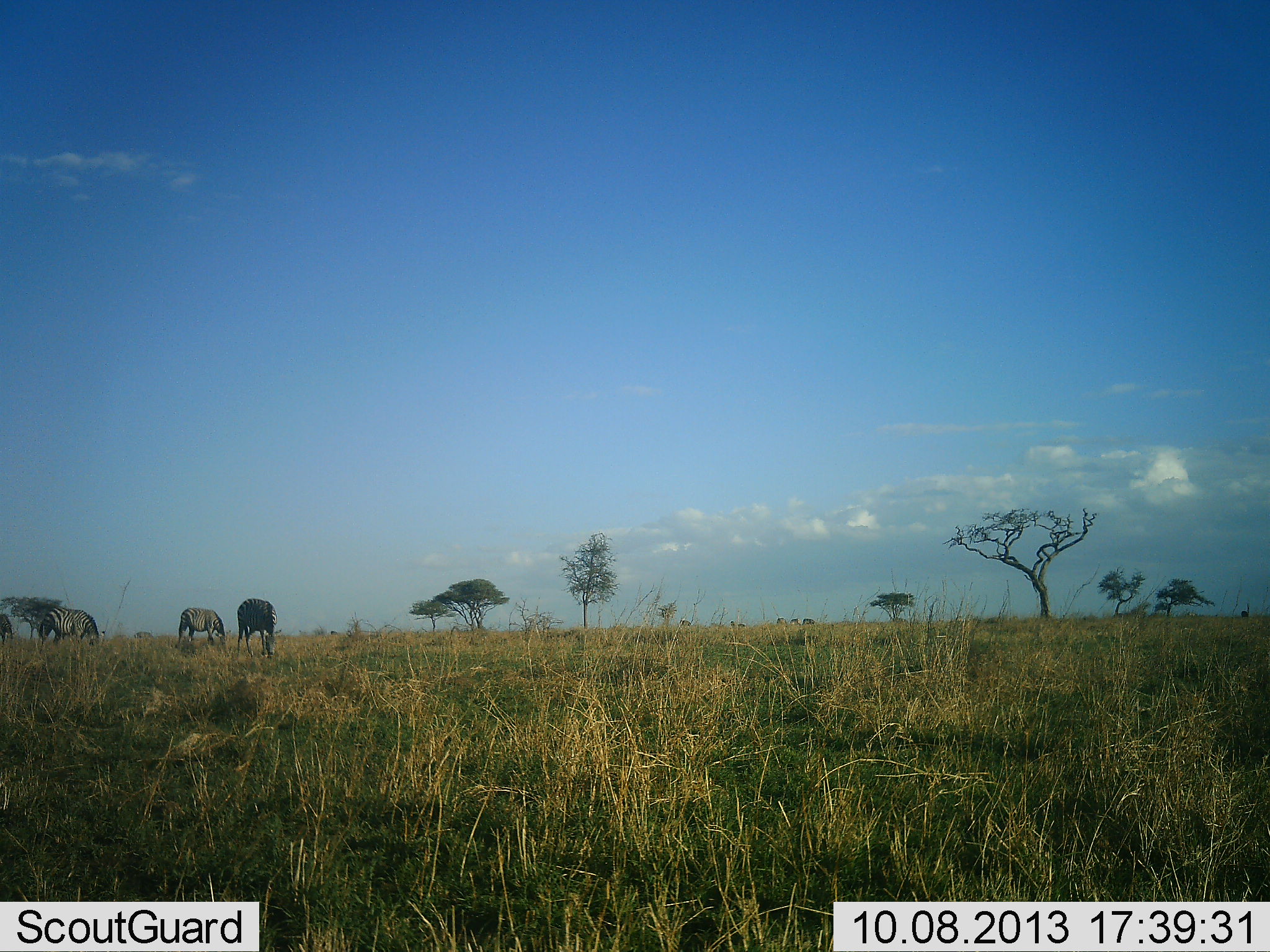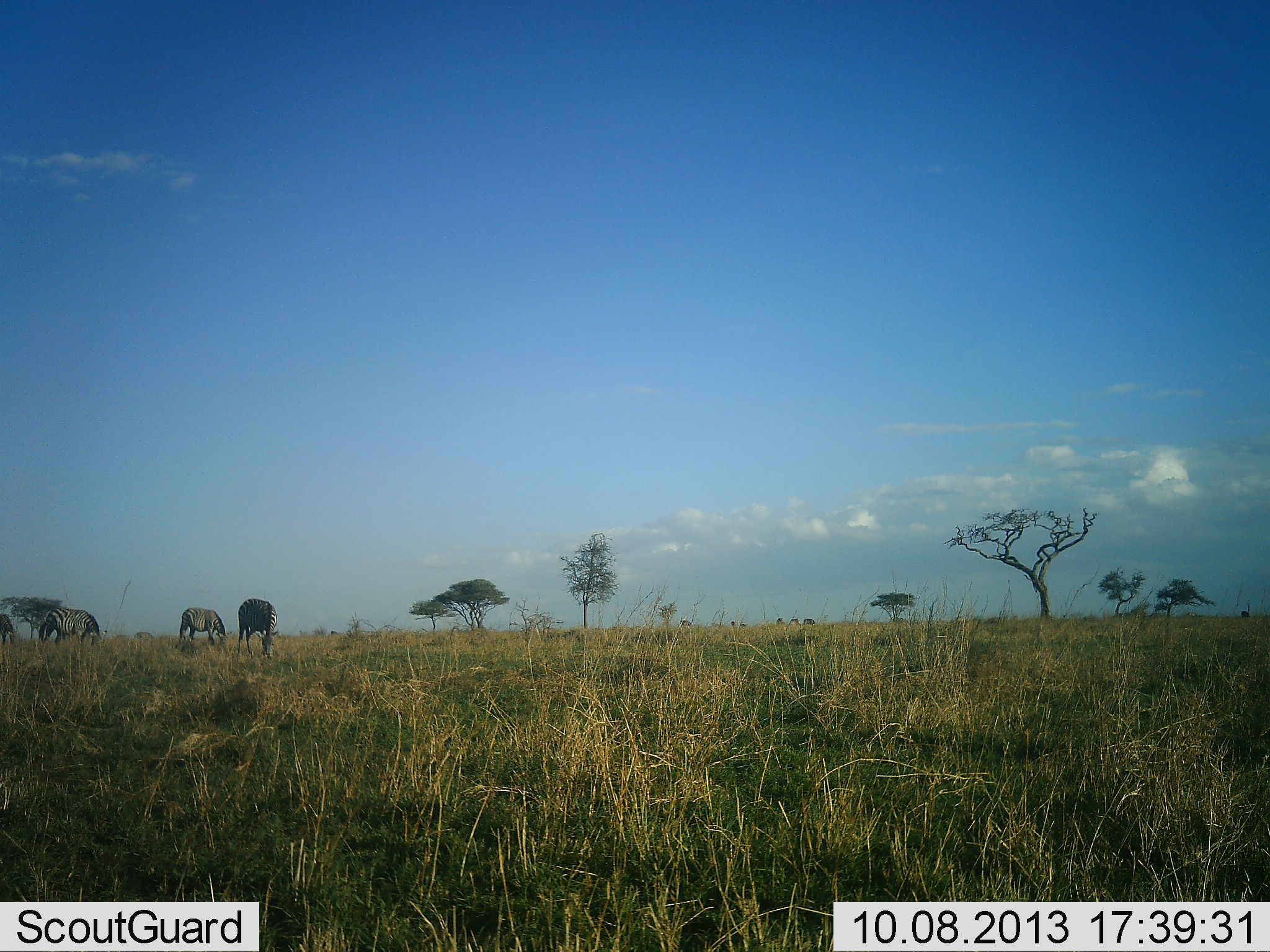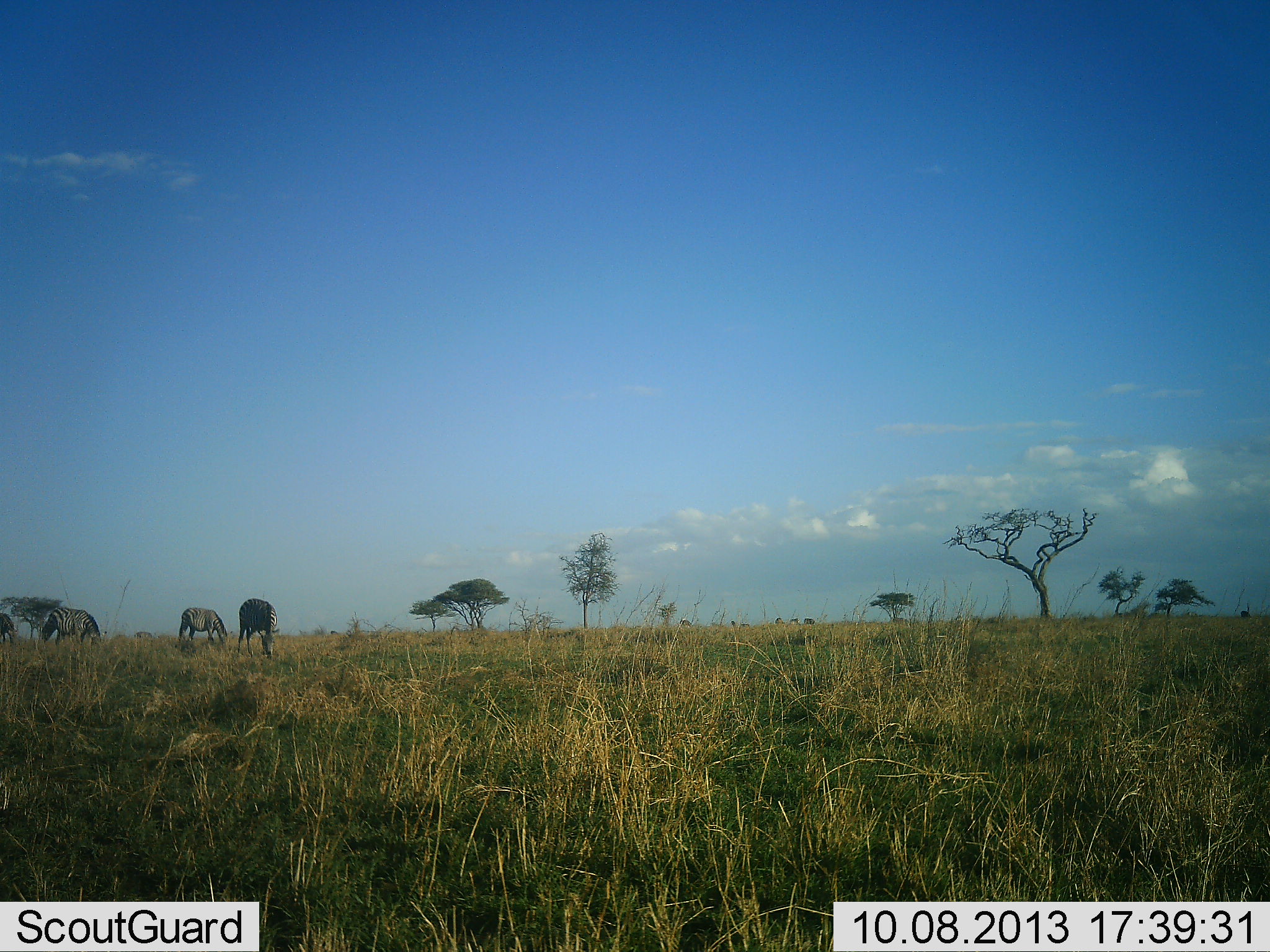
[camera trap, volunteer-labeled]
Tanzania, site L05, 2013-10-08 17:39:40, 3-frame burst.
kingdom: Animalia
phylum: Chordata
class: Mammalia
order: Perissodactyla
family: Equidae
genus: Equus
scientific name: Equus quagga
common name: plains zebra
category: zebra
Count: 4.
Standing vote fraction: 35%.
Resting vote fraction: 0%.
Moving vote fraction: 4%.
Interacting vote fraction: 0%.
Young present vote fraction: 0%.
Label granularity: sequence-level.